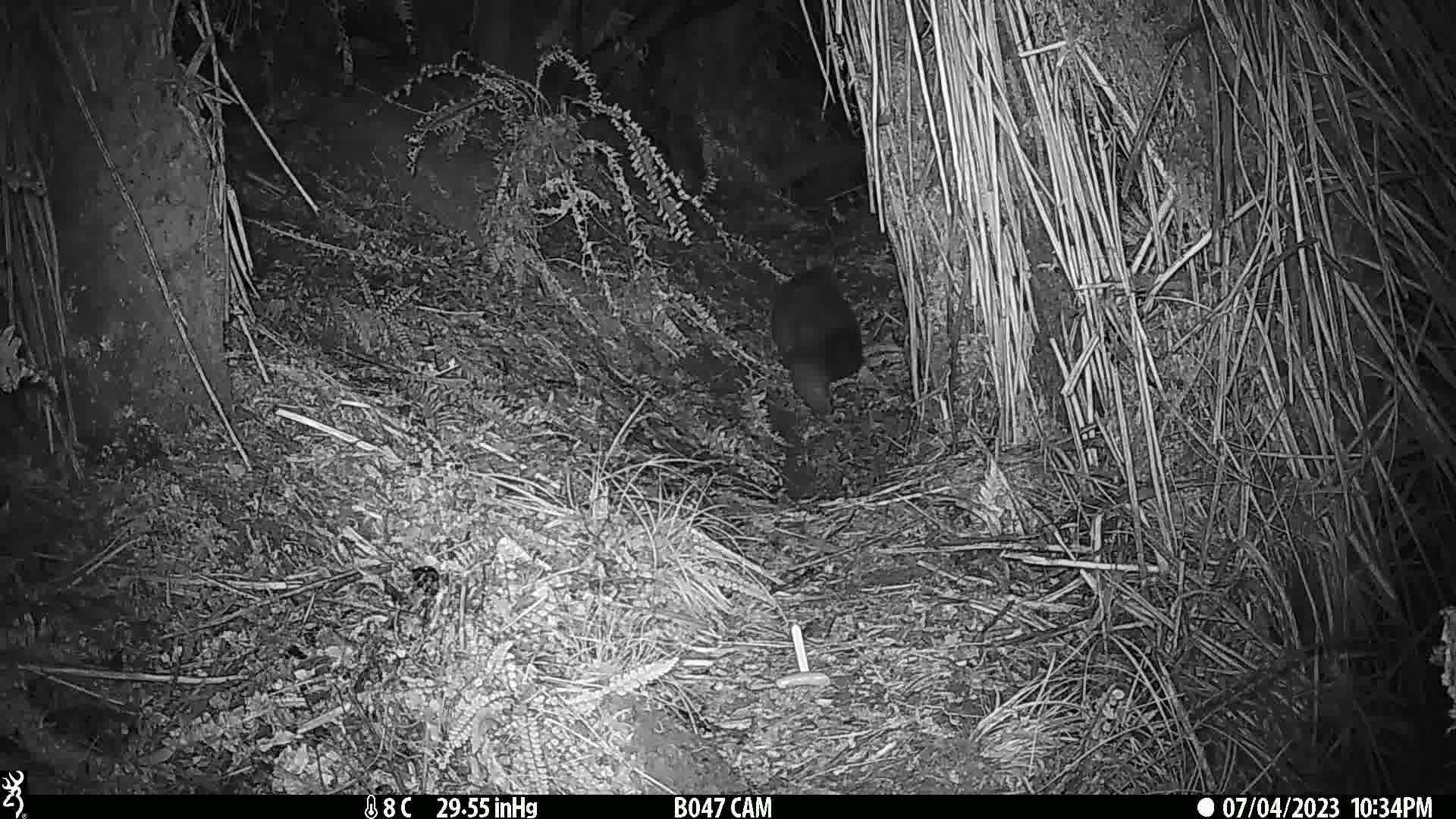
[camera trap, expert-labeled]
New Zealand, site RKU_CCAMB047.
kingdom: Animalia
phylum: Chordata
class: Mammalia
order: Diprotodontia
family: Phalangeridae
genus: Trichosurus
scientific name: Trichosurus vulpecula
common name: common brushtail possum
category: possum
Possum (common brushtail possum) (Trichosurus vulpecula).